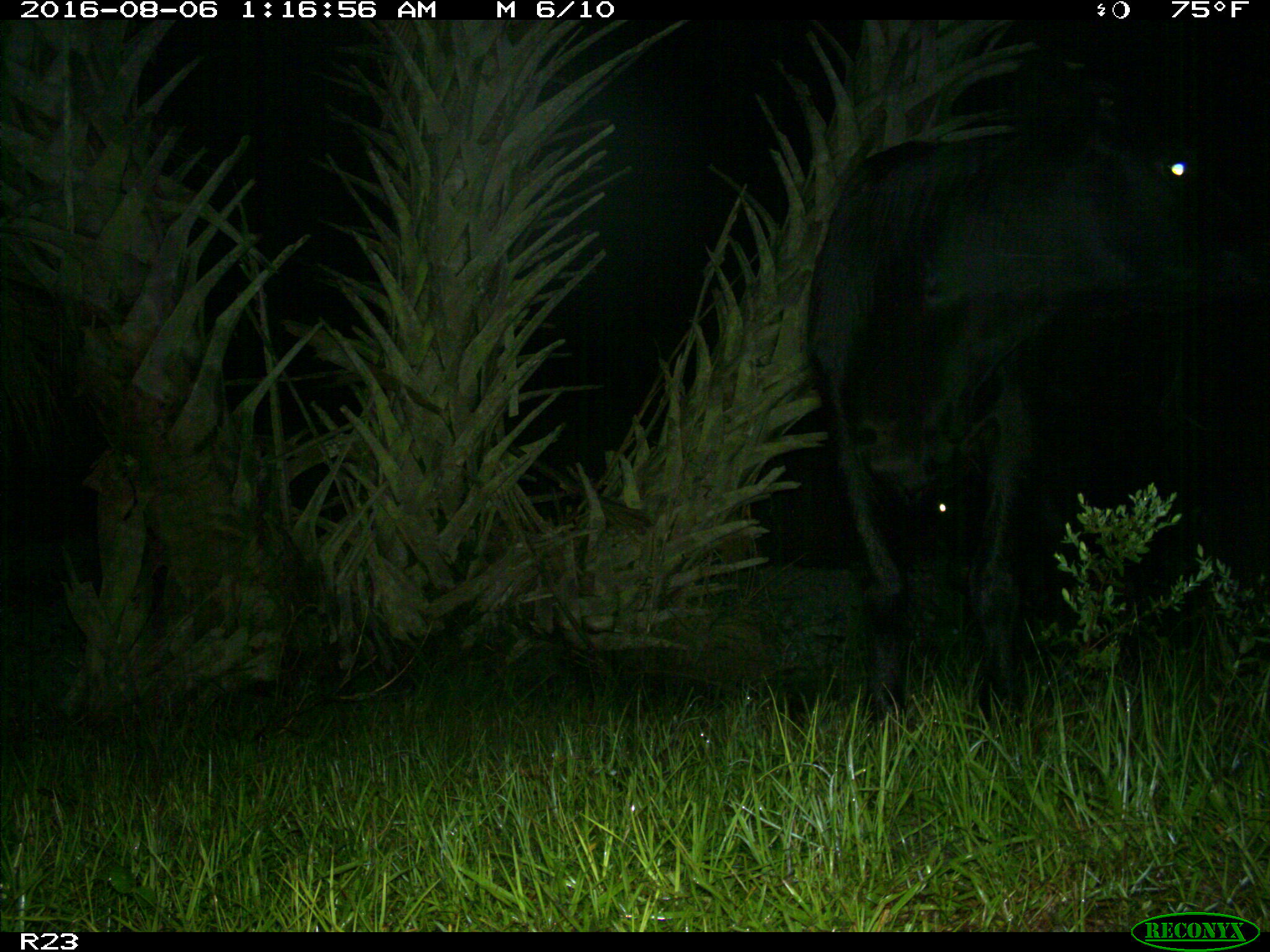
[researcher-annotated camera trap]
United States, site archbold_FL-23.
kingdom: Animalia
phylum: Chordata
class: Mammalia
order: Artiodactyla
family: Bovidae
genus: Bos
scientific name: Bos taurus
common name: domestic cow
Bos taurus (domestic cow).